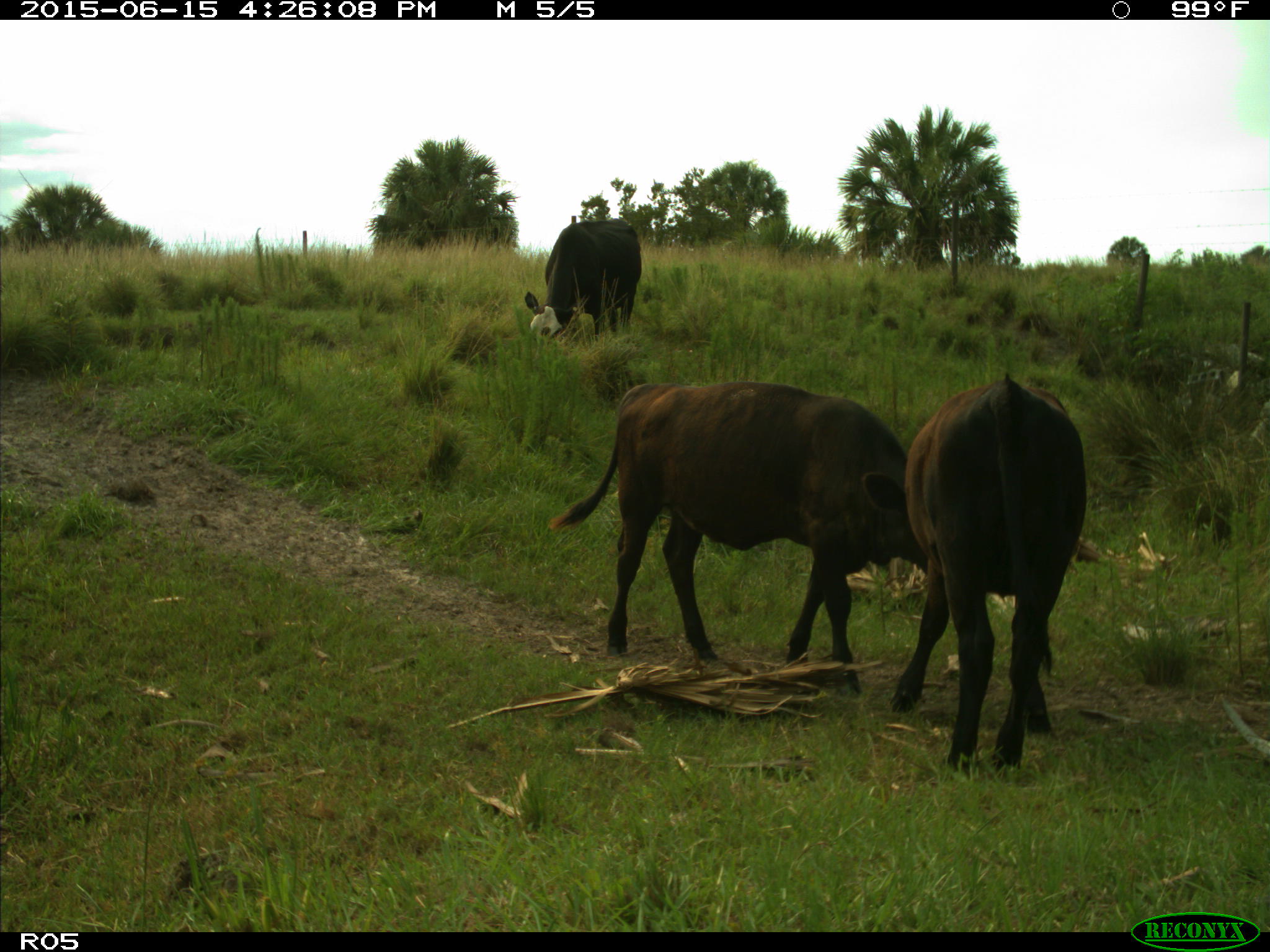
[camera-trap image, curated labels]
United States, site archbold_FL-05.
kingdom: Animalia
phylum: Chordata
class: Mammalia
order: Artiodactyla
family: Bovidae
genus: Bos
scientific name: Bos taurus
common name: domestic cow